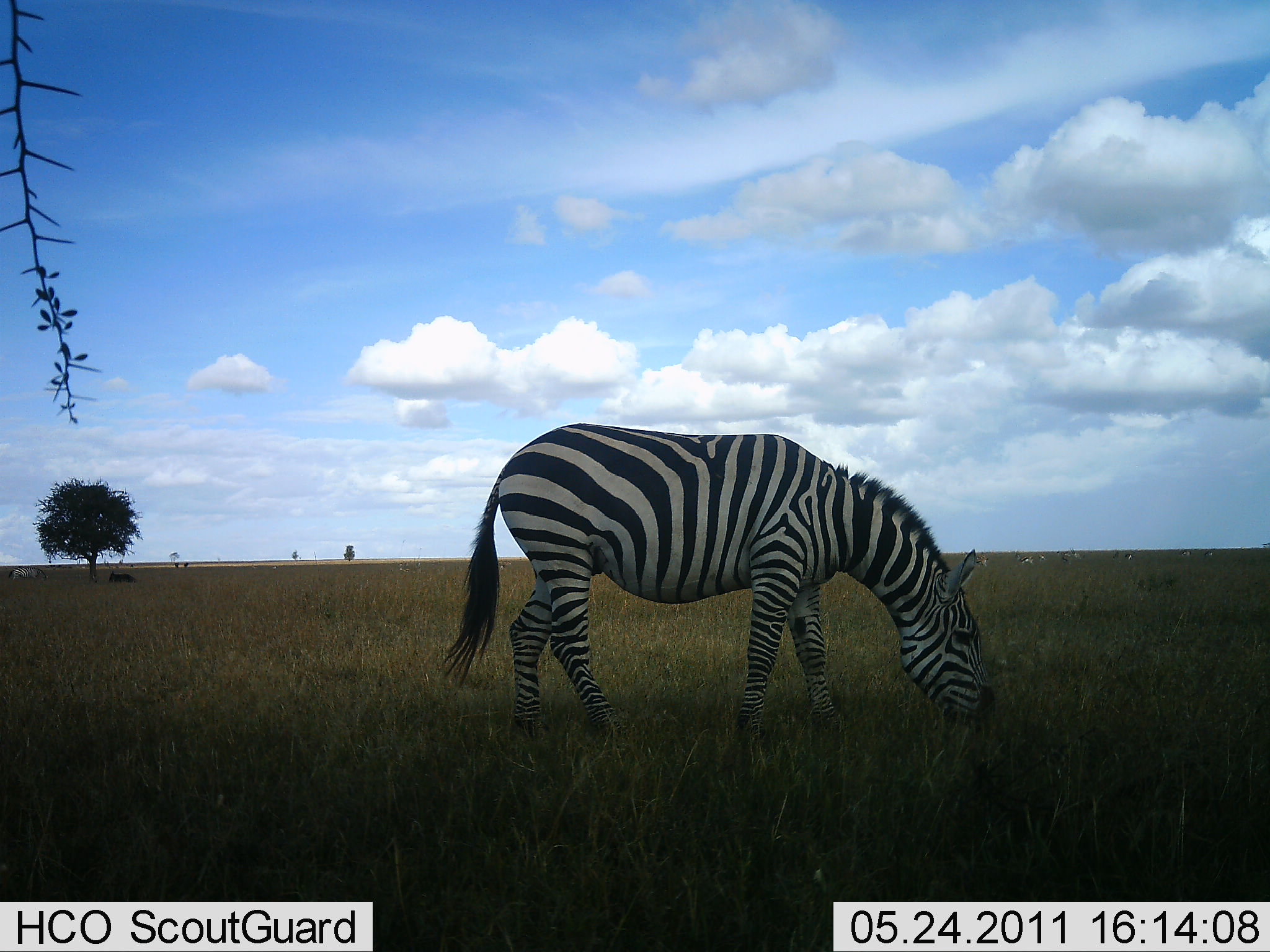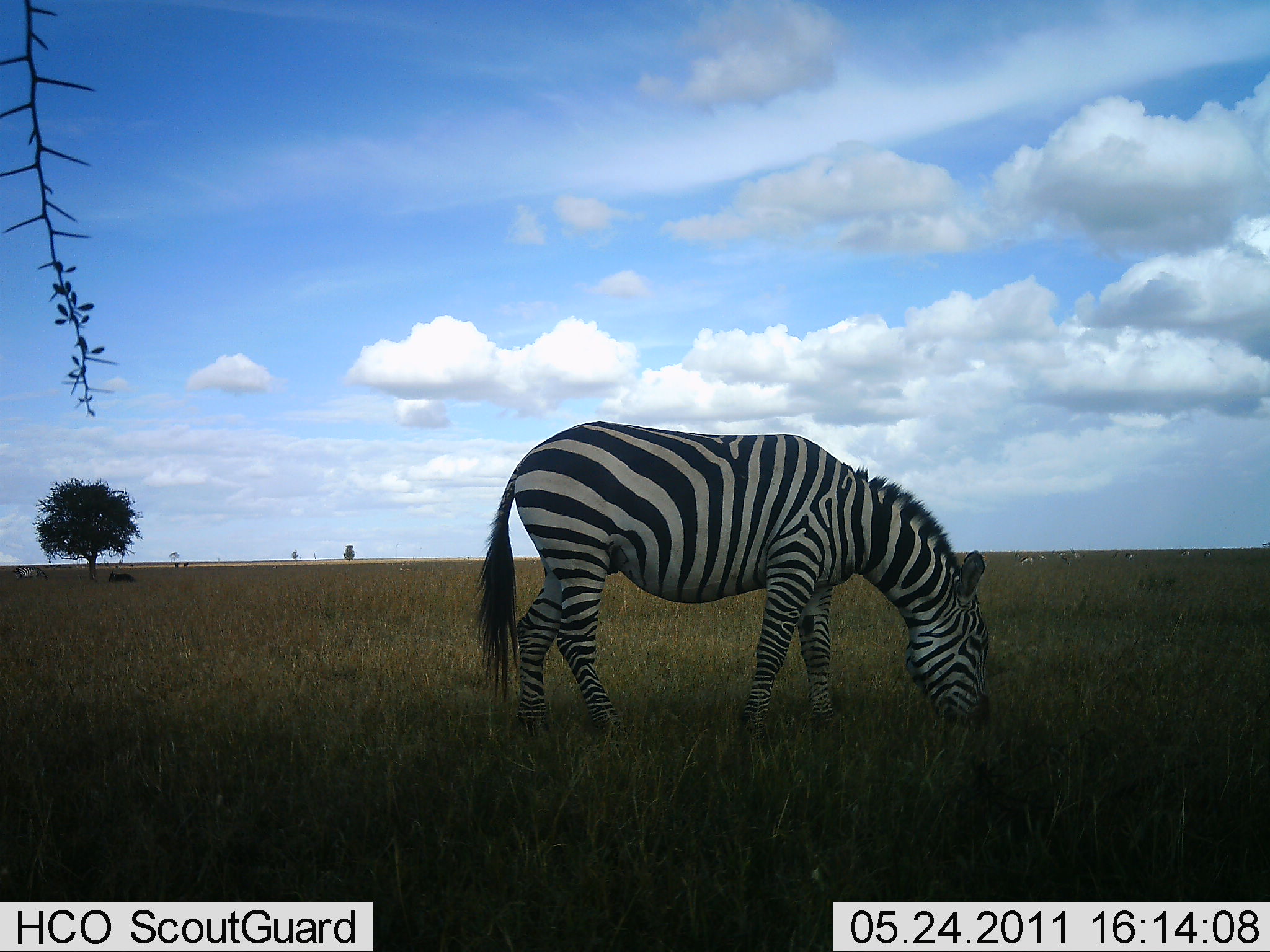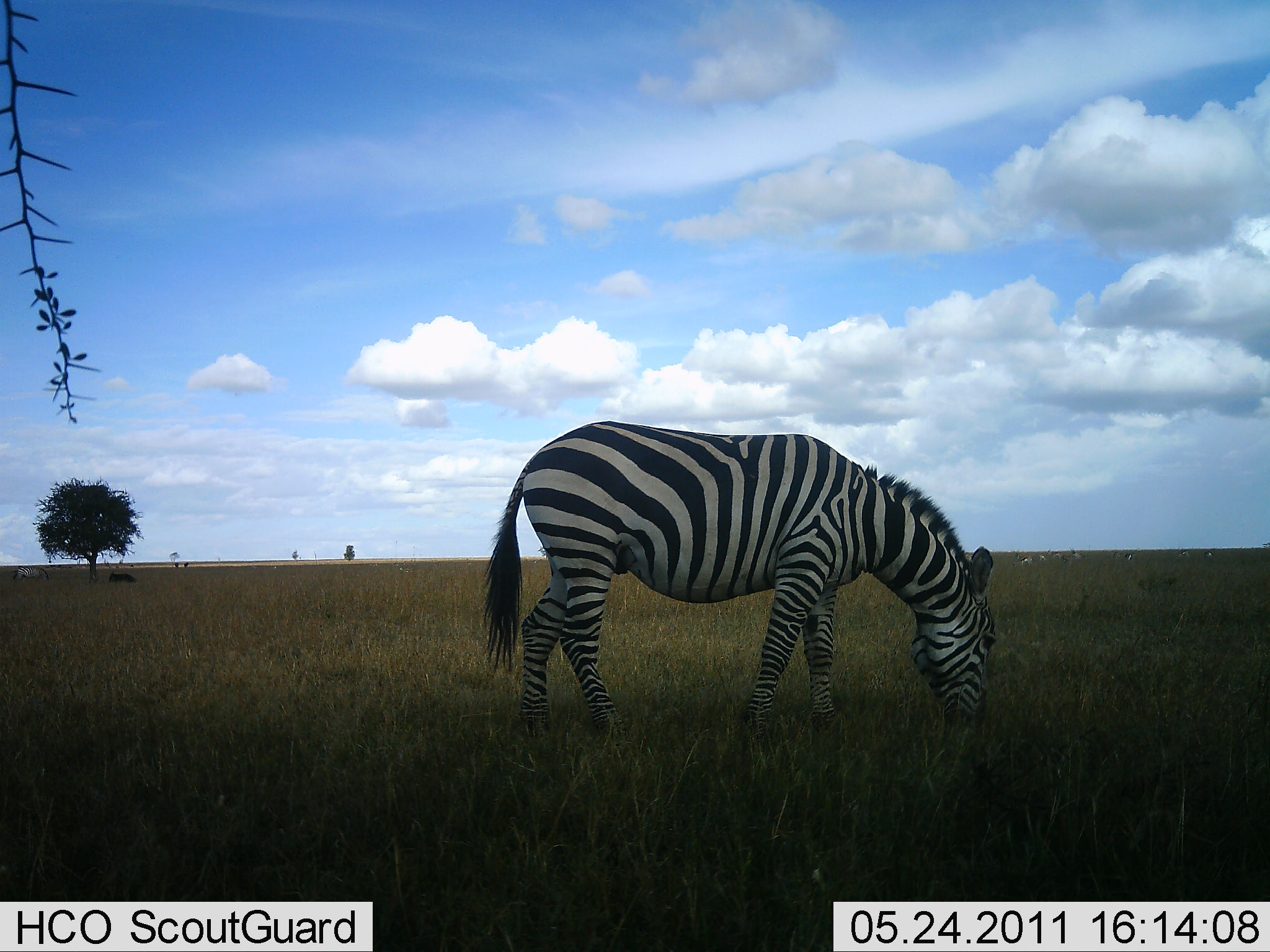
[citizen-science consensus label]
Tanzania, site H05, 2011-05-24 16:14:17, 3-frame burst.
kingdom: Animalia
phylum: Chordata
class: Mammalia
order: Perissodactyla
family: Equidae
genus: Equus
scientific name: Equus quagga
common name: plains zebra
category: zebra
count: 1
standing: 13%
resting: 0%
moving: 0%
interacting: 7%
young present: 0%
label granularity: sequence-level